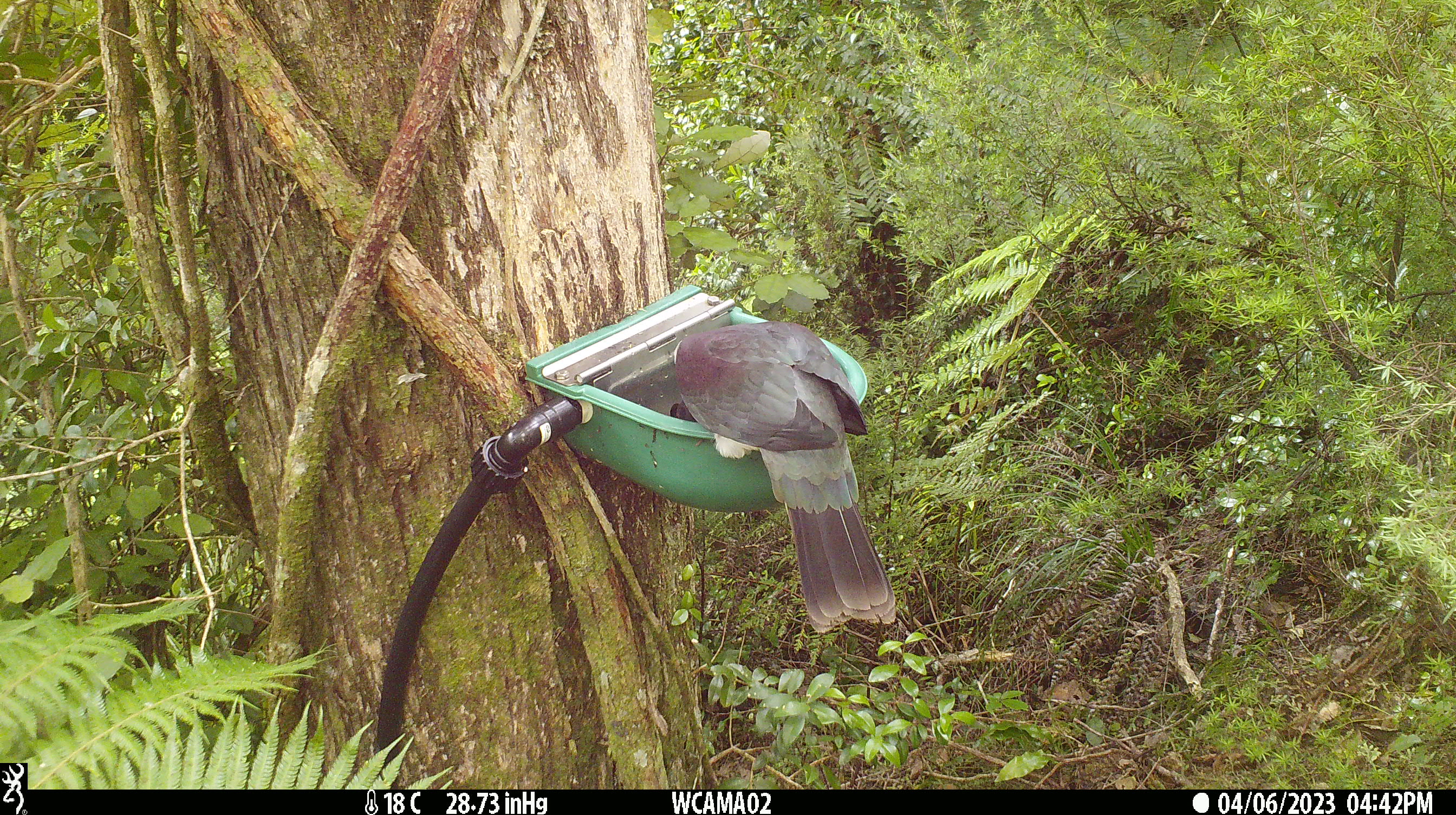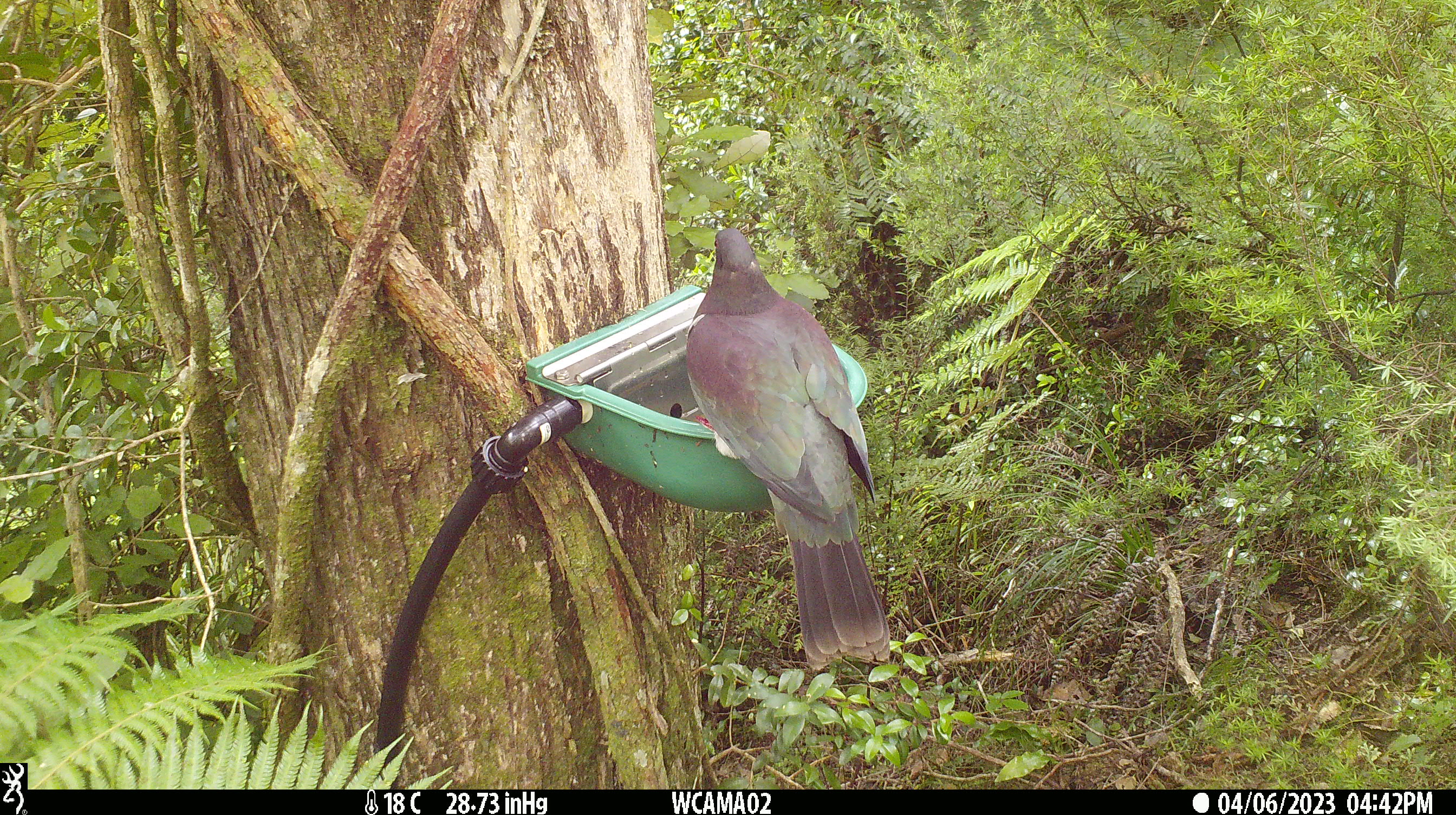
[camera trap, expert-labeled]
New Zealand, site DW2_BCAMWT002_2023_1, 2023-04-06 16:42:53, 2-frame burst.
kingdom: Animalia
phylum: Chordata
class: Aves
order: Columbiformes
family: Columbidae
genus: Hemiphaga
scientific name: Hemiphaga novaeseelandiae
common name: new zealand pigeon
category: kereru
Kereru (new zealand pigeon) (Hemiphaga novaeseelandiae).